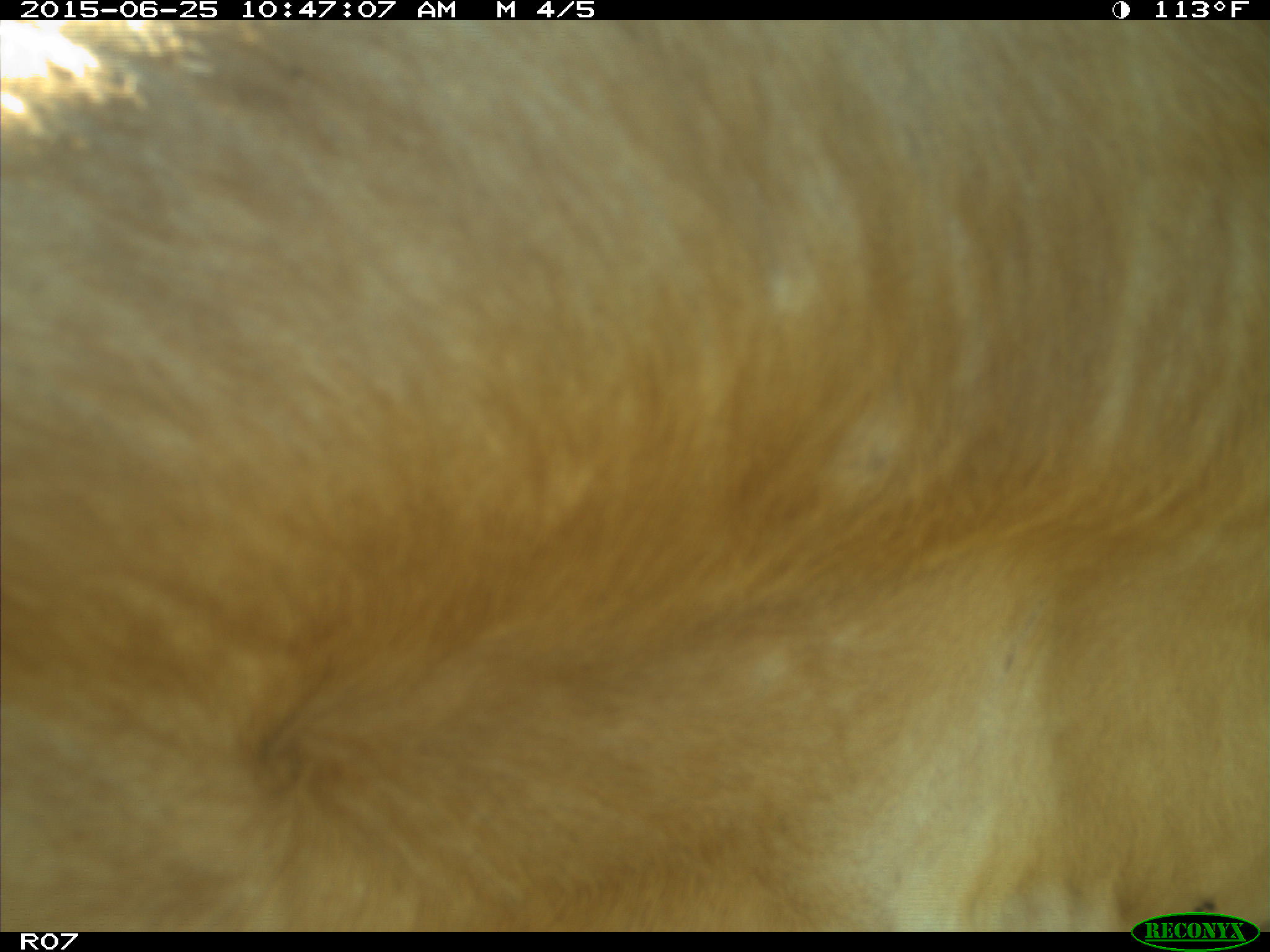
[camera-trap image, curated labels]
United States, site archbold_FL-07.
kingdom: Animalia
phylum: Chordata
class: Mammalia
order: Artiodactyla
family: Bovidae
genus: Bos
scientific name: Bos taurus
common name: domestic cow